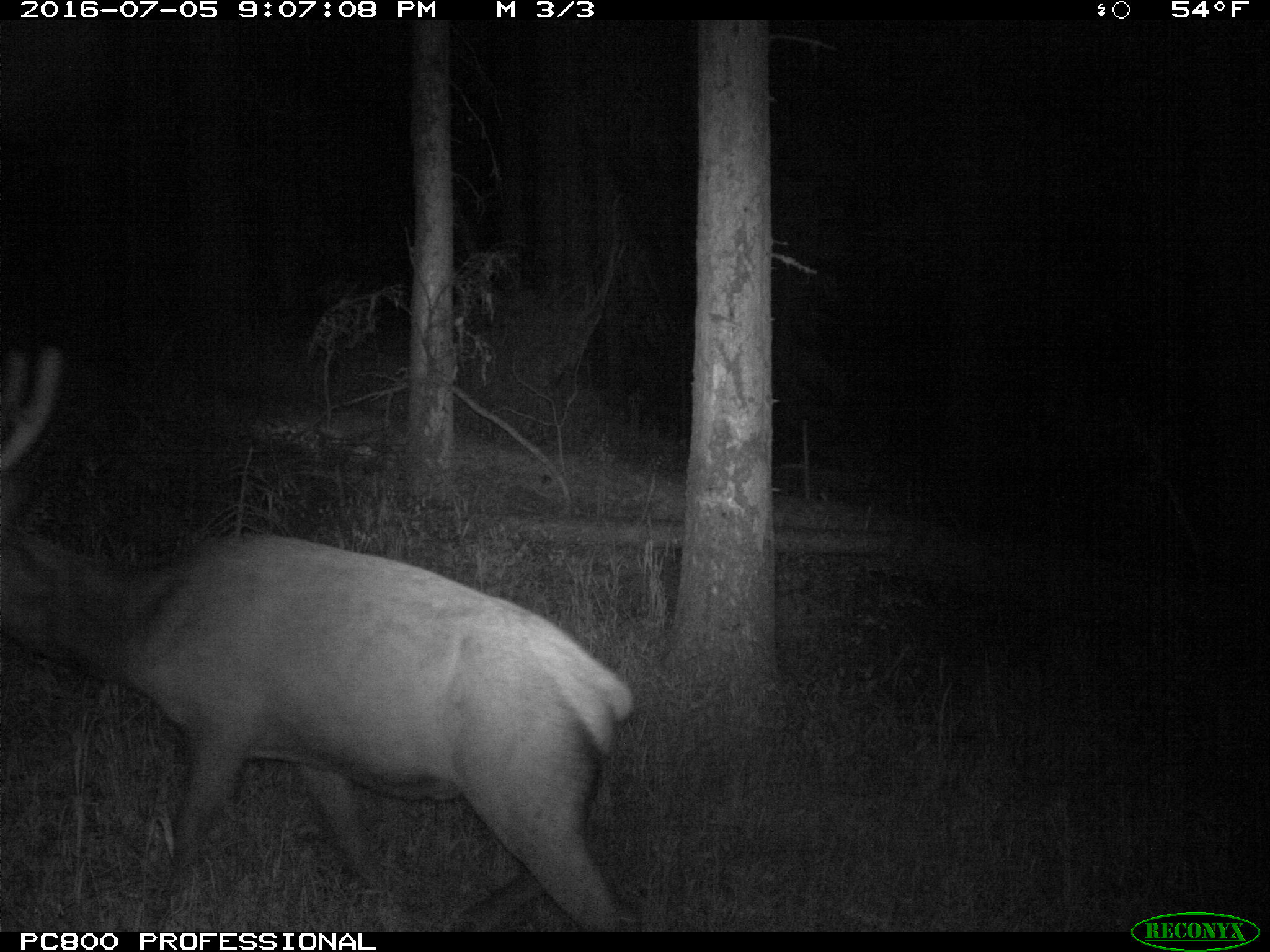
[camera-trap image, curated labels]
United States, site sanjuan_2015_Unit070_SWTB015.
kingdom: Animalia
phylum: Chordata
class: Mammalia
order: Artiodactyla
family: Cervidae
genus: Cervus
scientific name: Cervus elaphus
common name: red deer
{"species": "Cervus elaphus (red deer)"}